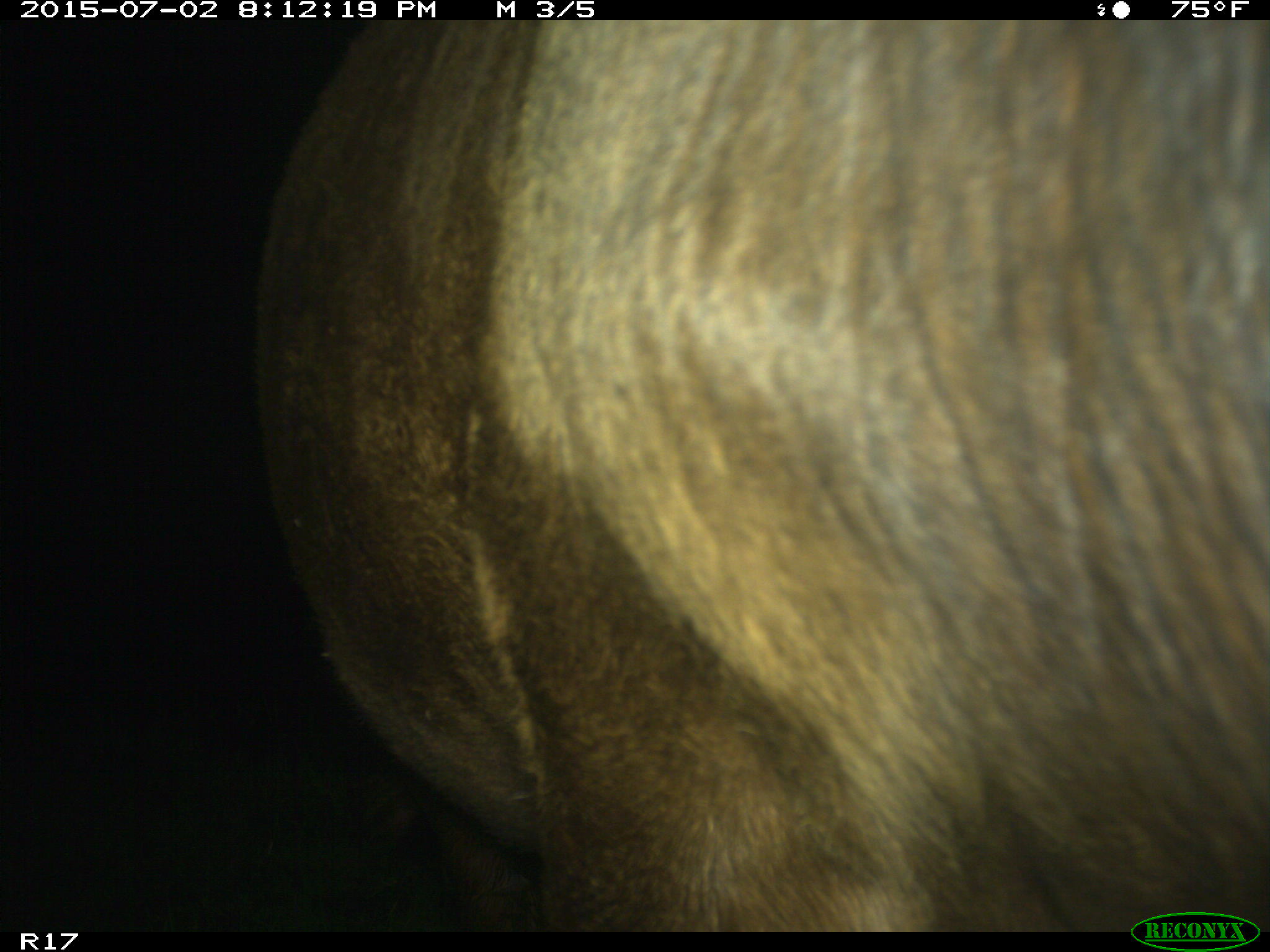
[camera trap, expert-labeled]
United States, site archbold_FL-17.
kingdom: Animalia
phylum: Chordata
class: Mammalia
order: Artiodactyla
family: Bovidae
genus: Bos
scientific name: Bos taurus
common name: domestic cow